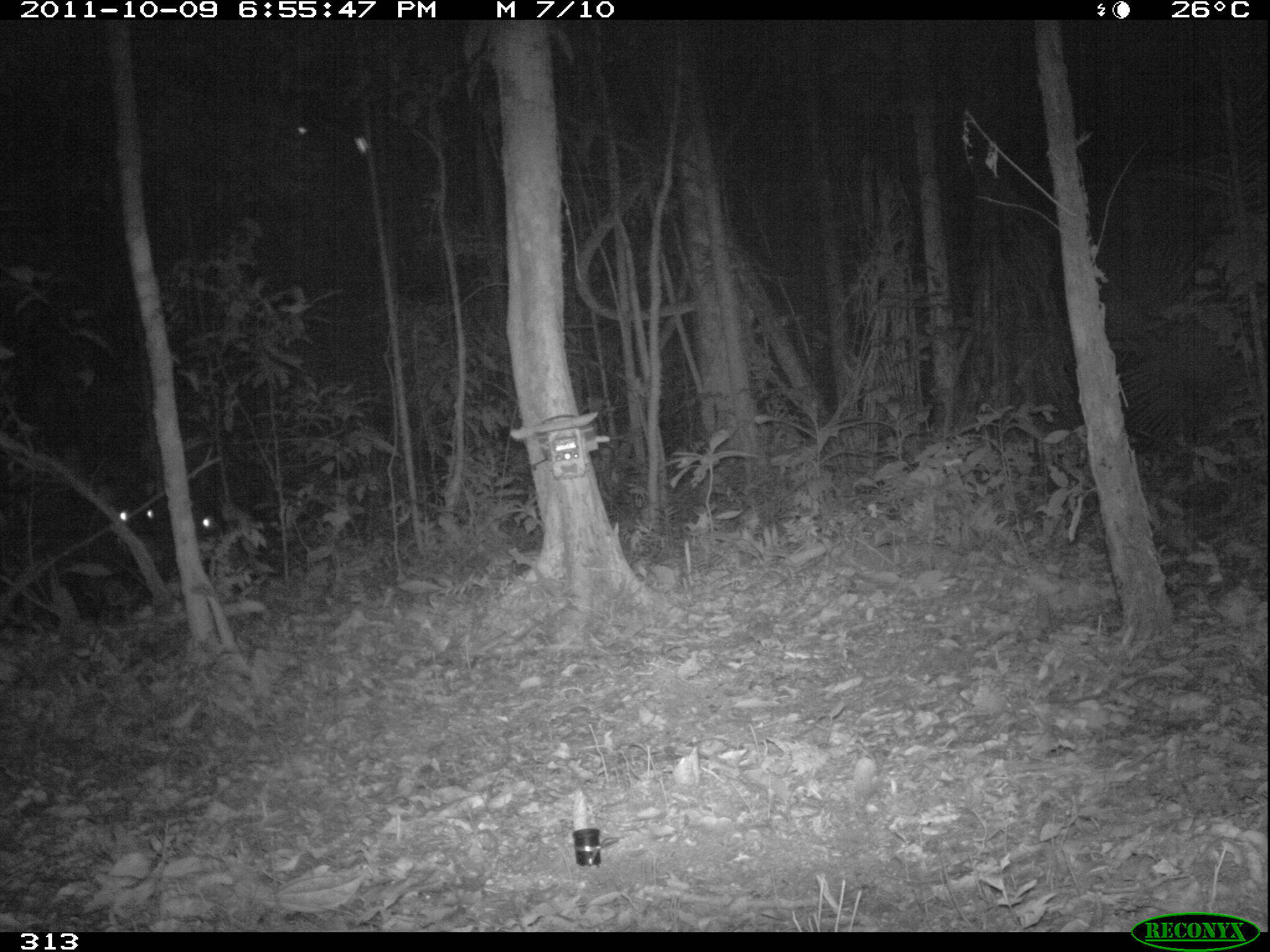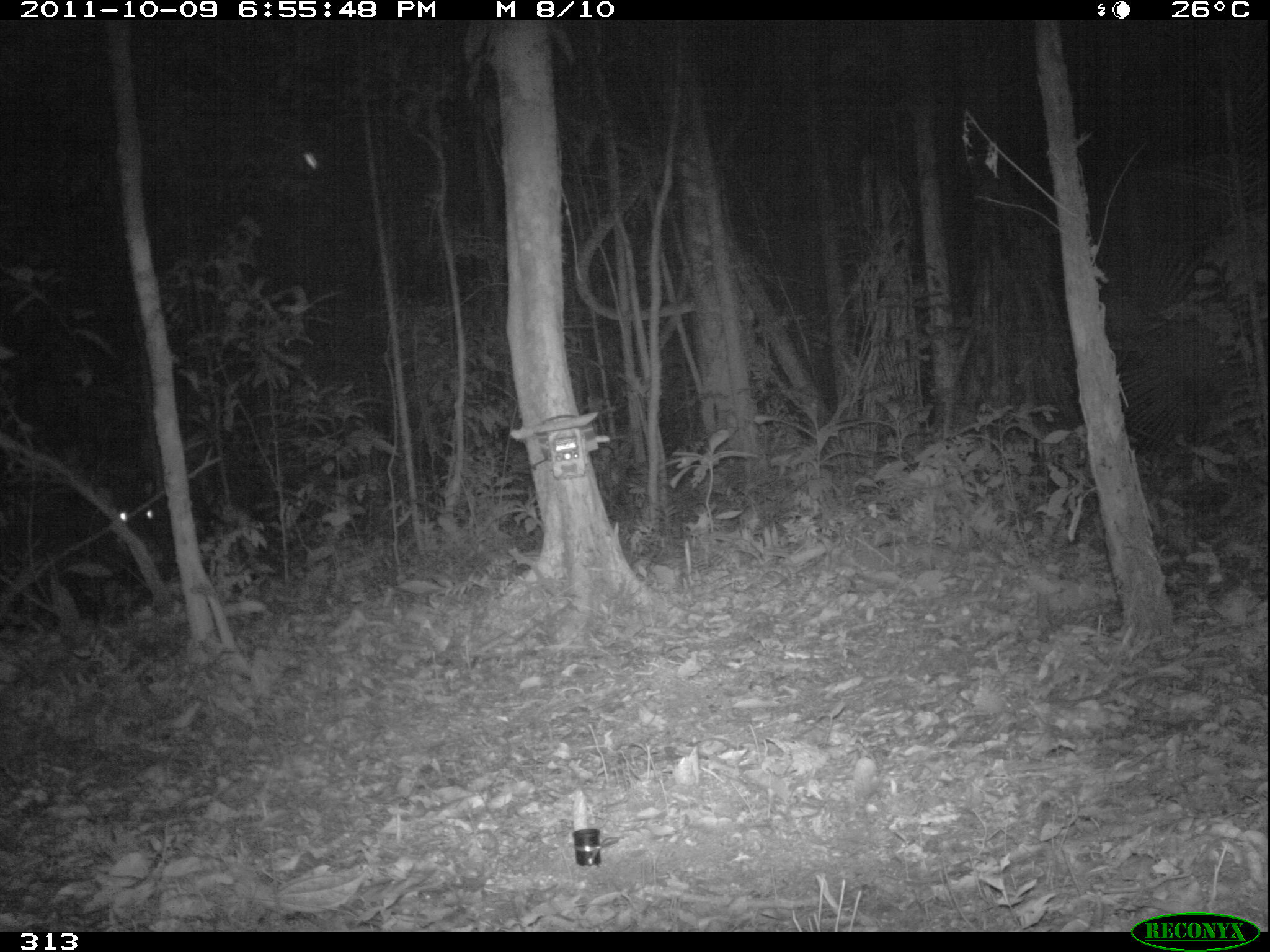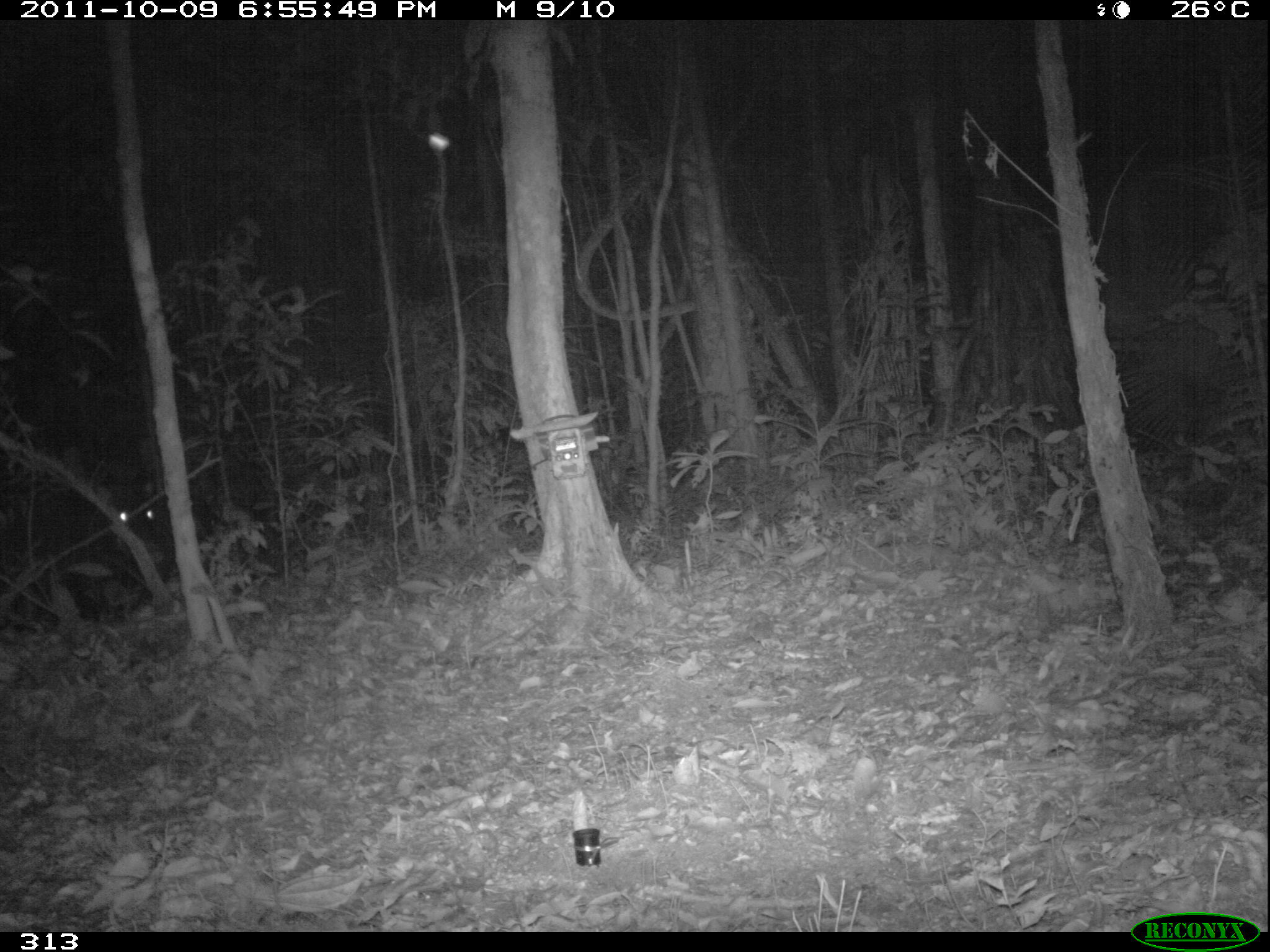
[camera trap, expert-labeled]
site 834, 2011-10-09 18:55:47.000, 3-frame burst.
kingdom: Animalia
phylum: Chordata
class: Mammalia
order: Artiodactyla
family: Tayassuidae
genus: Tayassu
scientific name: Tayassu pecari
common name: white-lipped peccary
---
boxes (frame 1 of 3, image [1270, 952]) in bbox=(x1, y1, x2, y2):
tayassu pecari: bbox=(80, 476, 168, 591); bbox=(163, 500, 222, 575)